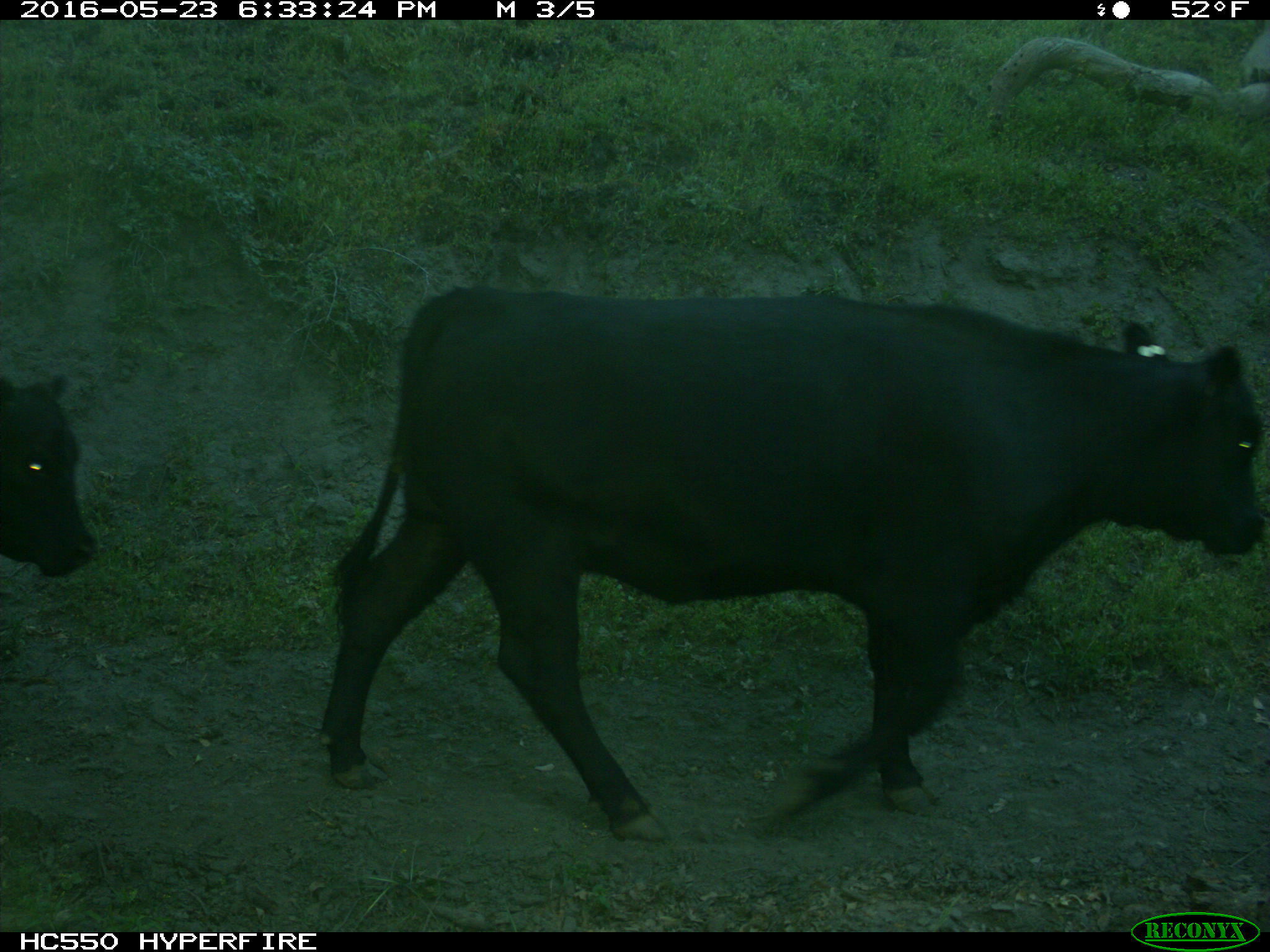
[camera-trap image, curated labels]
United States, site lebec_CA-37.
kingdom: Animalia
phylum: Chordata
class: Mammalia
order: Artiodactyla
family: Bovidae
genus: Bos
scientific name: Bos taurus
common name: domestic cow